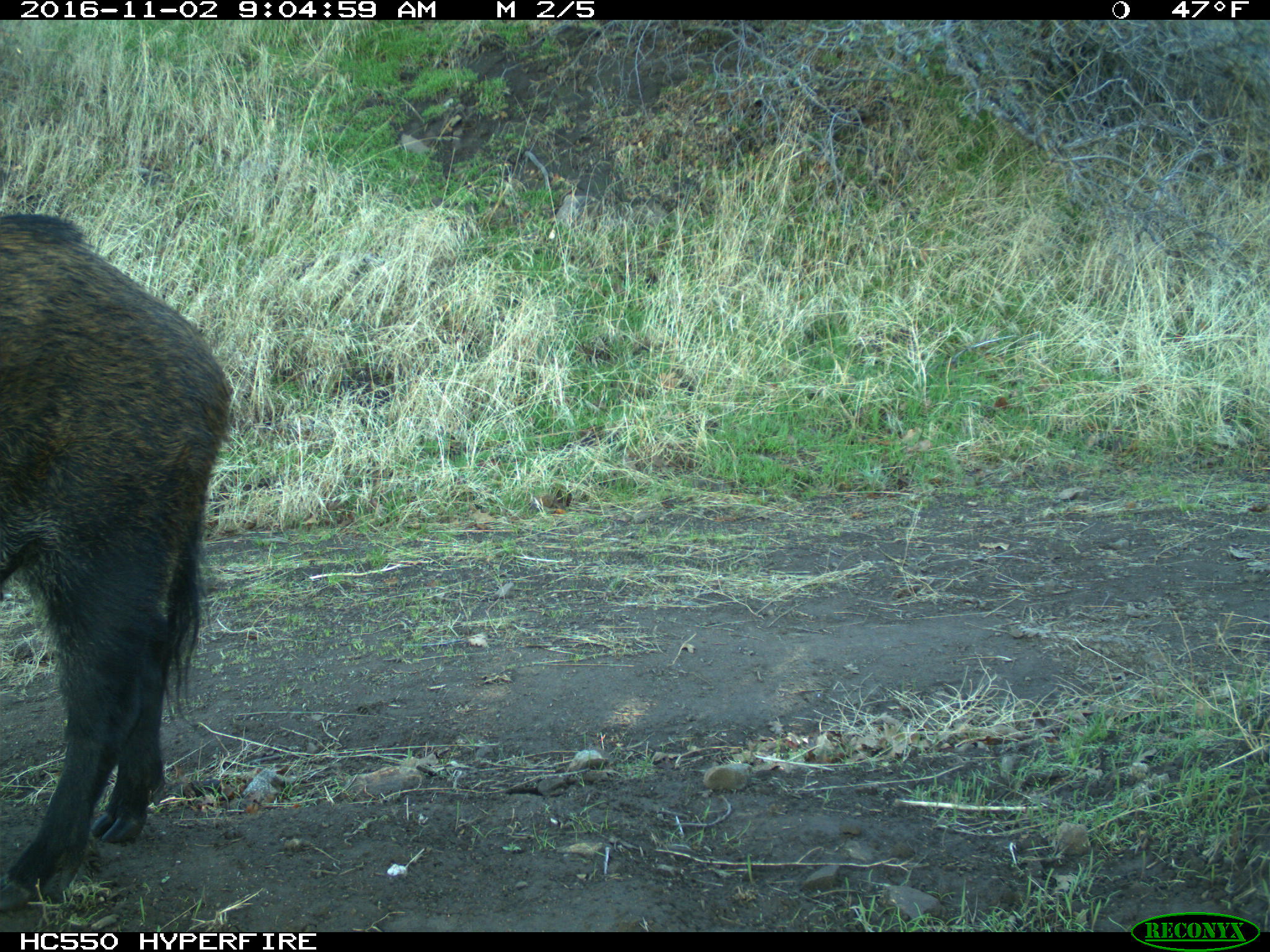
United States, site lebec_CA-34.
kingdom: Animalia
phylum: Chordata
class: Mammalia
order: Artiodactyla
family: Suidae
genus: Sus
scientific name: Sus scrofa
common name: wild boar